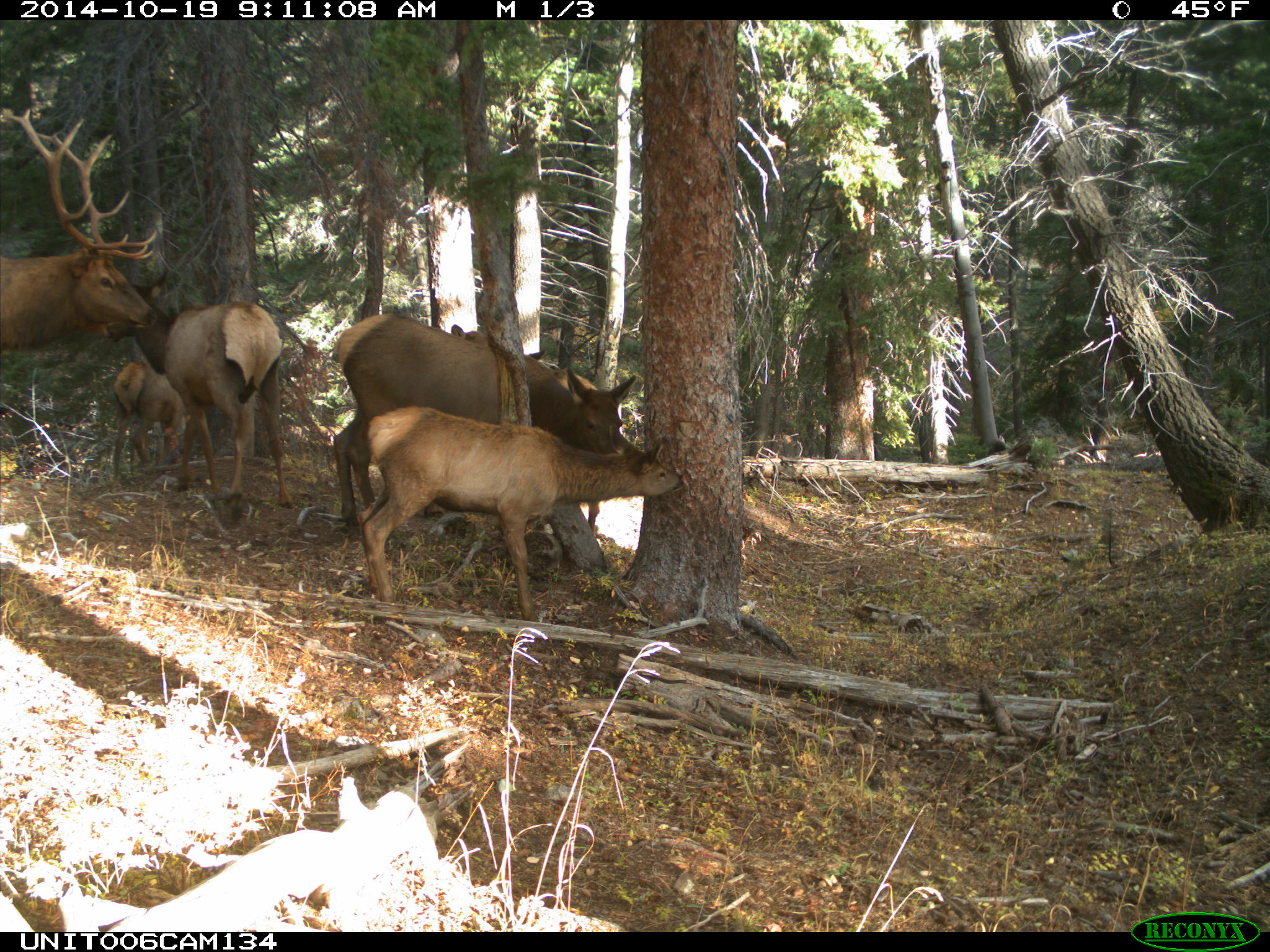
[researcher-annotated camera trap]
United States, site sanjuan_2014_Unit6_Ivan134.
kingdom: Animalia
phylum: Chordata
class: Mammalia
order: Artiodactyla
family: Cervidae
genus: Cervus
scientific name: Cervus elaphus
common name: red deer